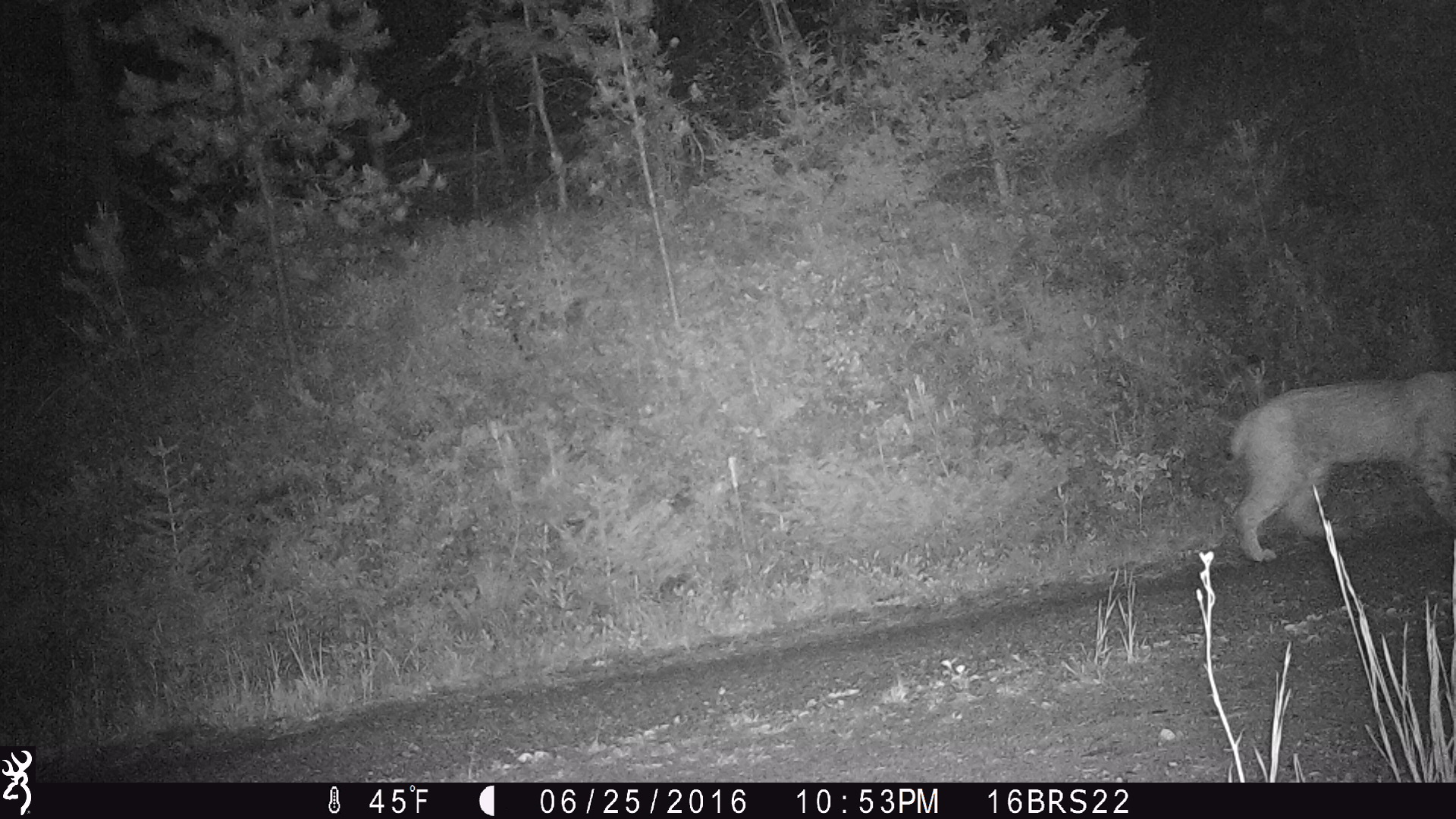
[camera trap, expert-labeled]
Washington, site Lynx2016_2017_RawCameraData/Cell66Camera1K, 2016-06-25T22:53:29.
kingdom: Animalia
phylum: Chordata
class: Mammalia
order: Carnivora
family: Felidae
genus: Lynx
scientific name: Lynx rufus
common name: bobcat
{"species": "Lynx rufus (bobcat)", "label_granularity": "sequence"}